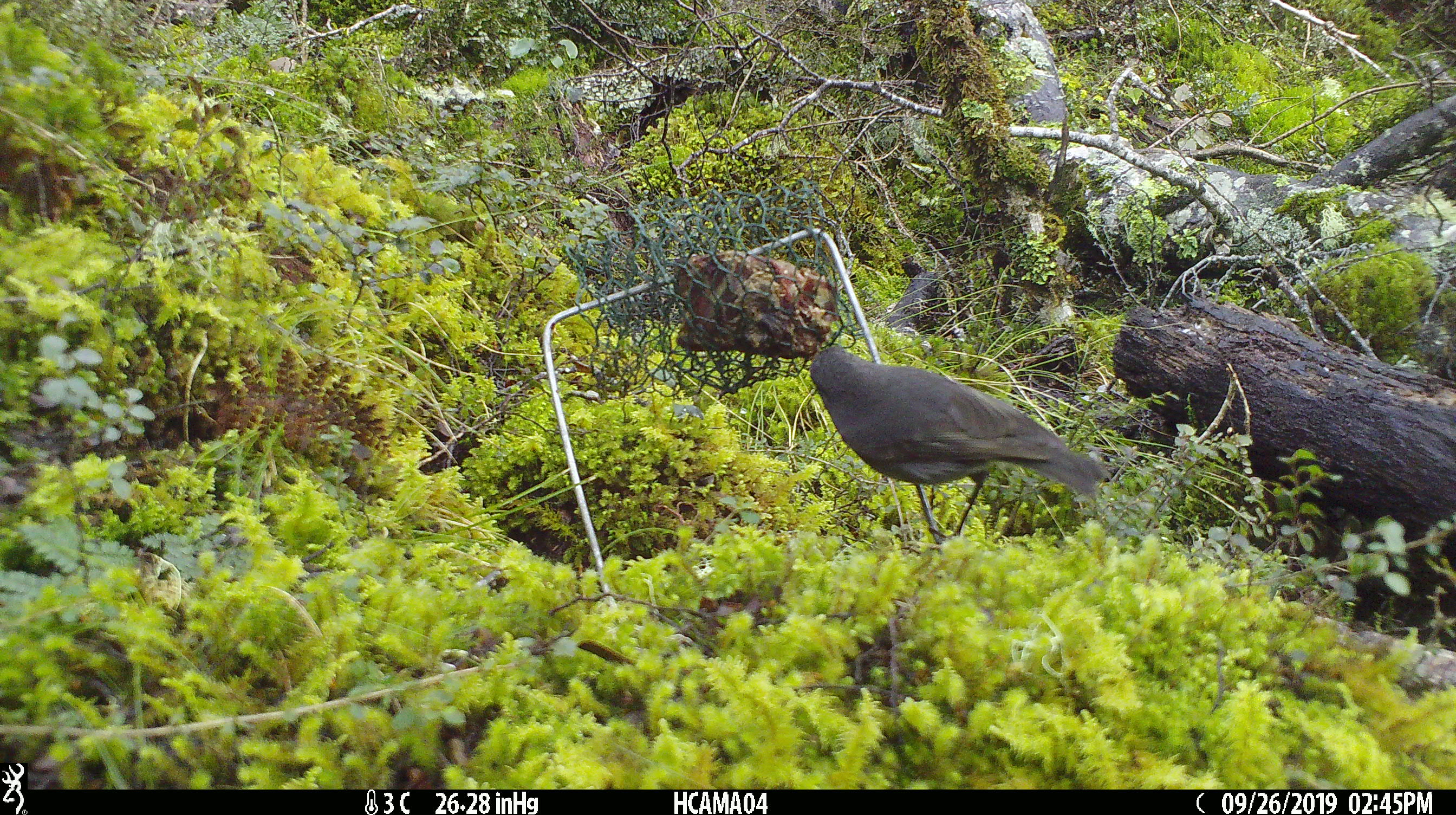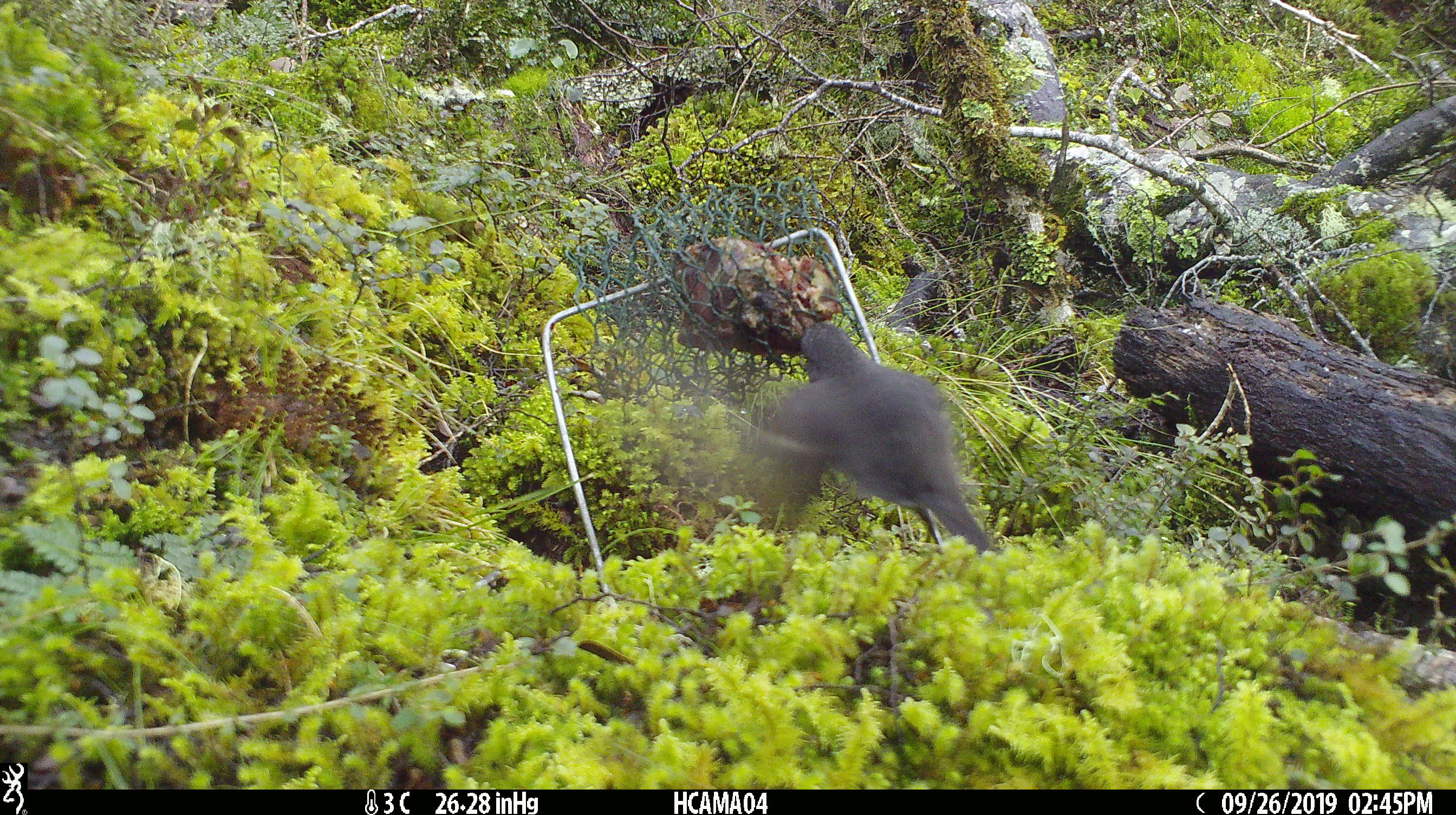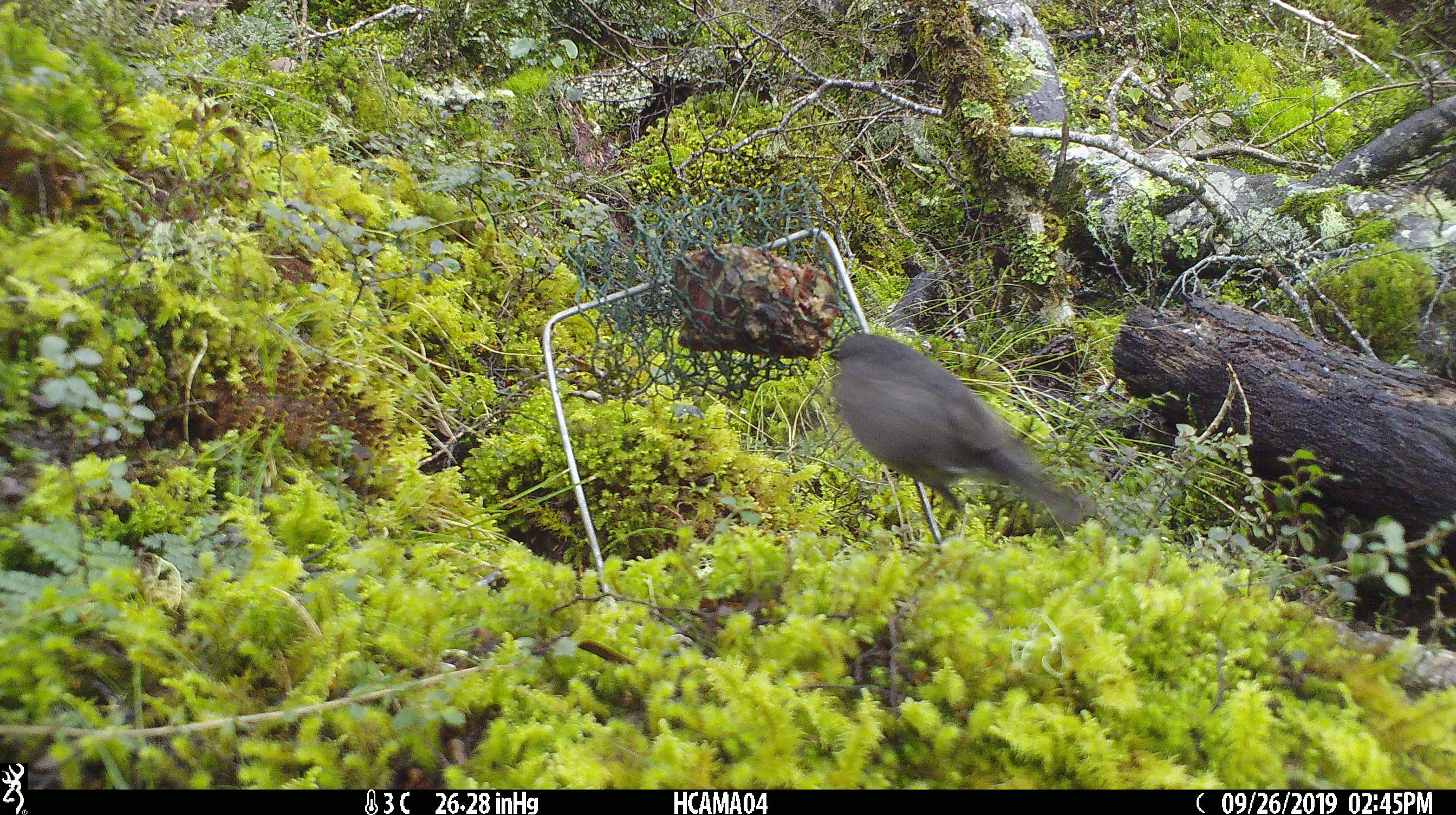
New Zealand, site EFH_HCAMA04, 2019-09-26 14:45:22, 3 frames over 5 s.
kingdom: Animalia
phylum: Chordata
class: Aves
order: Passeriformes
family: Petroicidae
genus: Petroica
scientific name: Petroica australis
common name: new zealand robin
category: robin